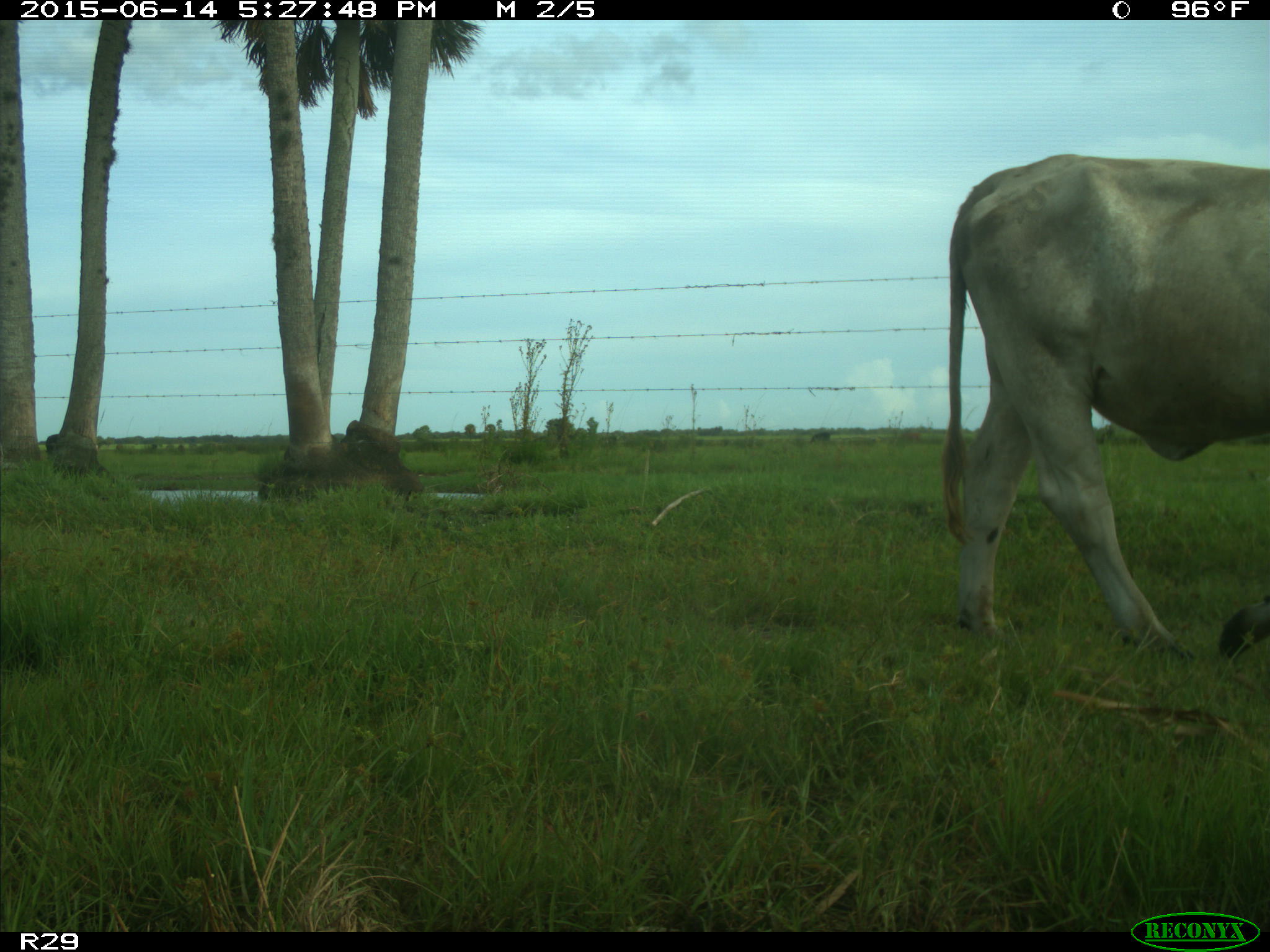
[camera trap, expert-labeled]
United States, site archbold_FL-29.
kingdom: Animalia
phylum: Chordata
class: Mammalia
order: Artiodactyla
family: Bovidae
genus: Bos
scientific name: Bos taurus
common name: domestic cow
Bos taurus (domestic cow).